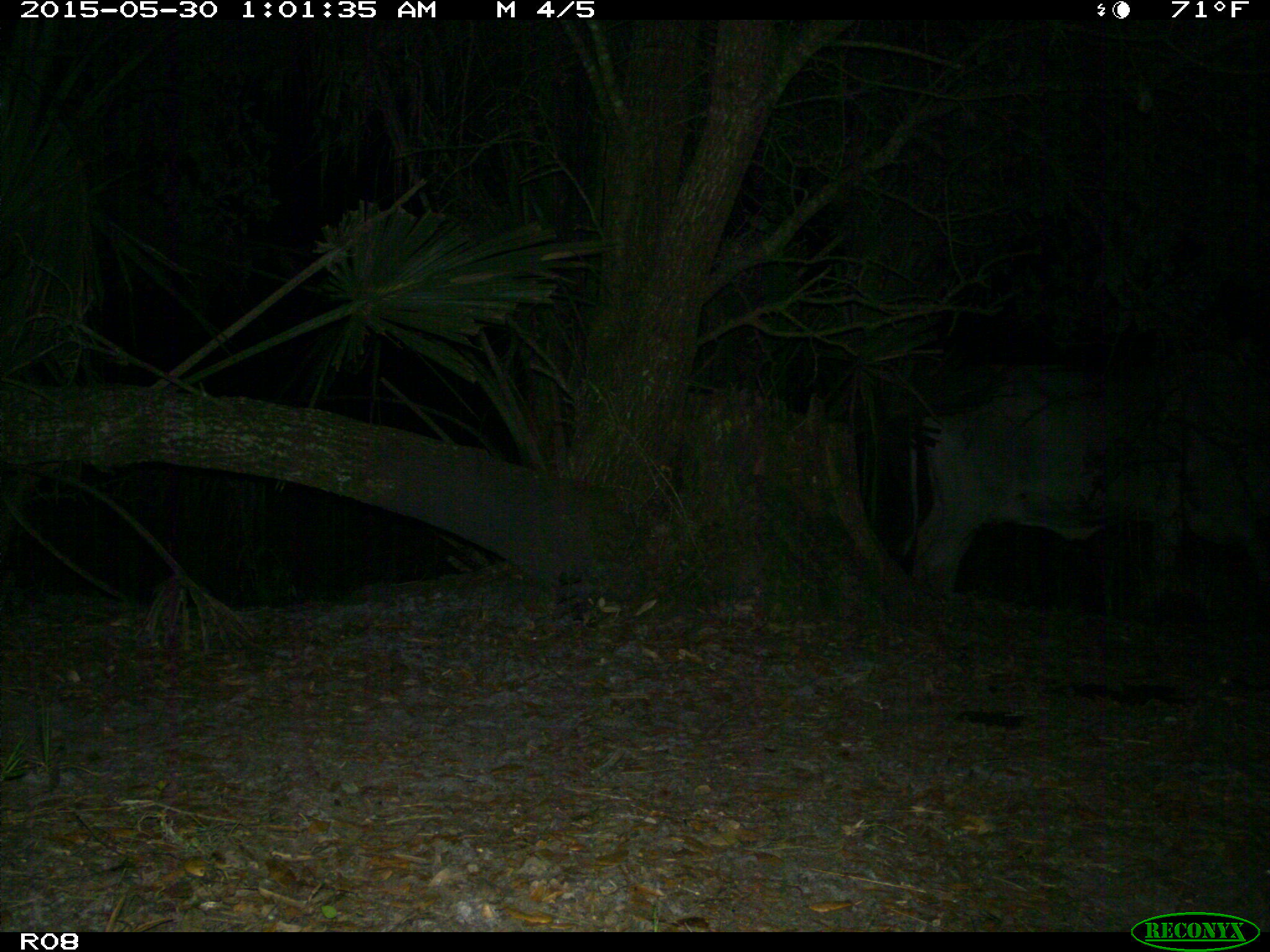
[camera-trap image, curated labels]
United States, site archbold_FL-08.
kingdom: Animalia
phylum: Chordata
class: Mammalia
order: Artiodactyla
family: Bovidae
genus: Bos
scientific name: Bos taurus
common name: domestic cow